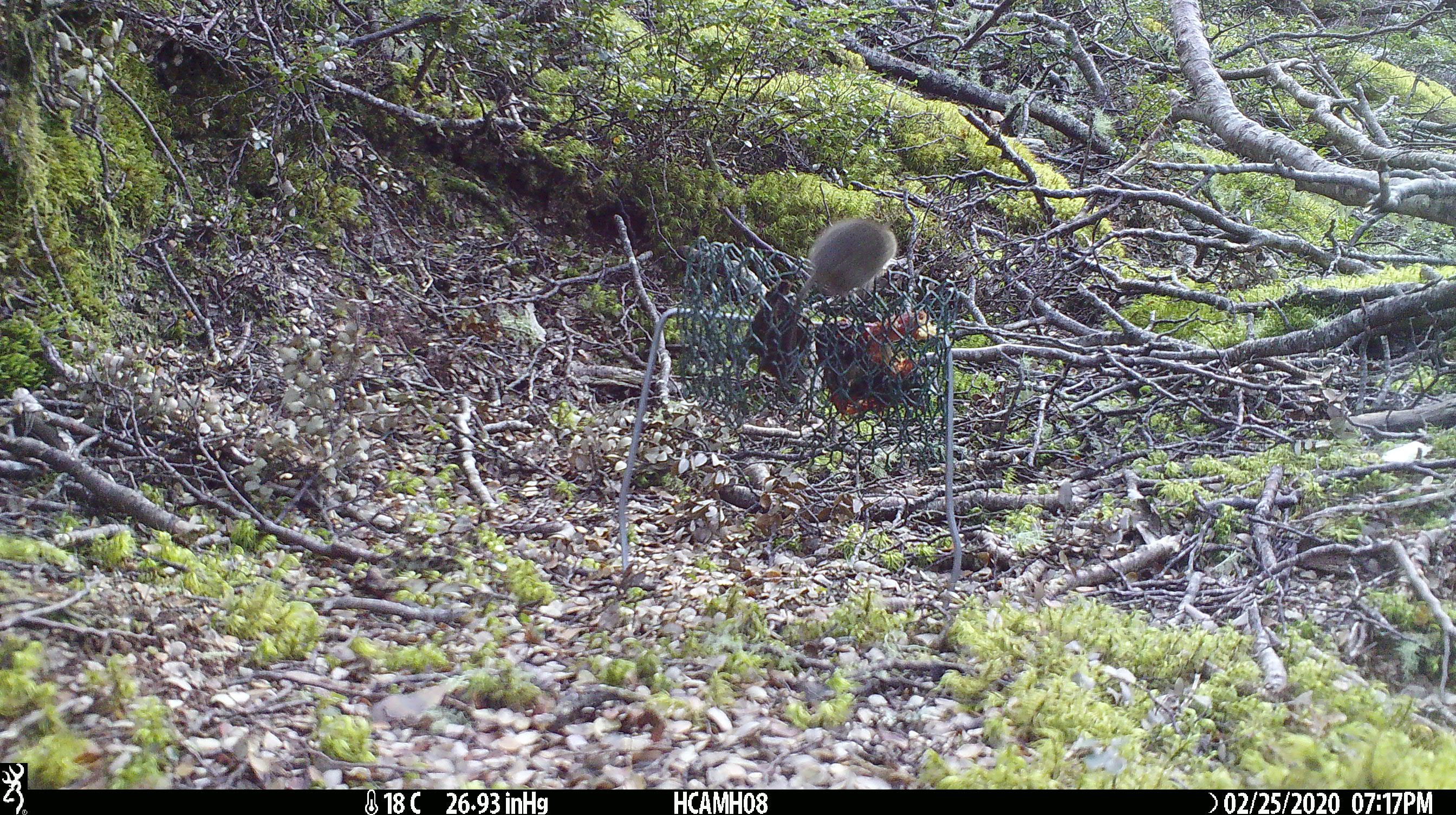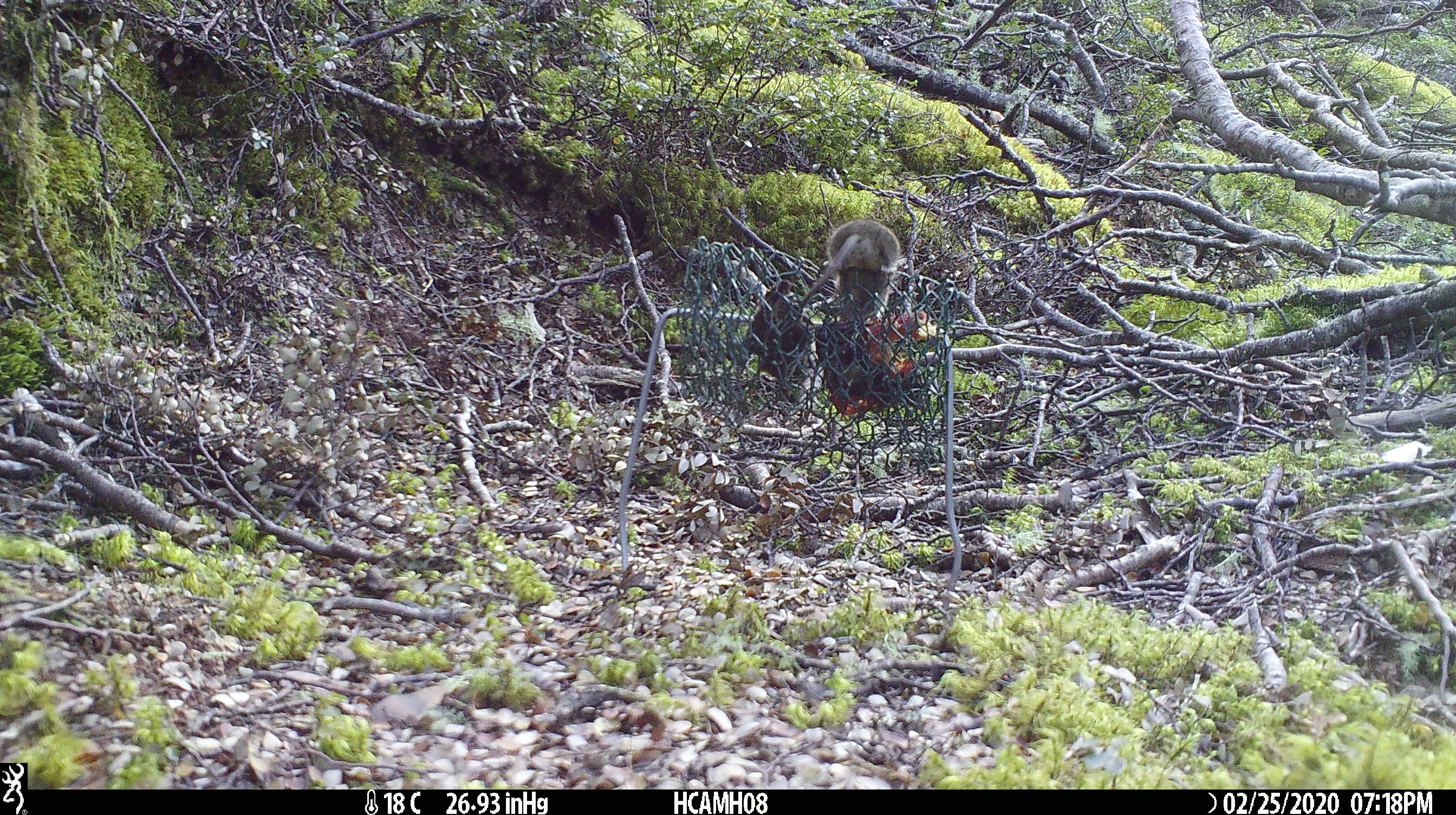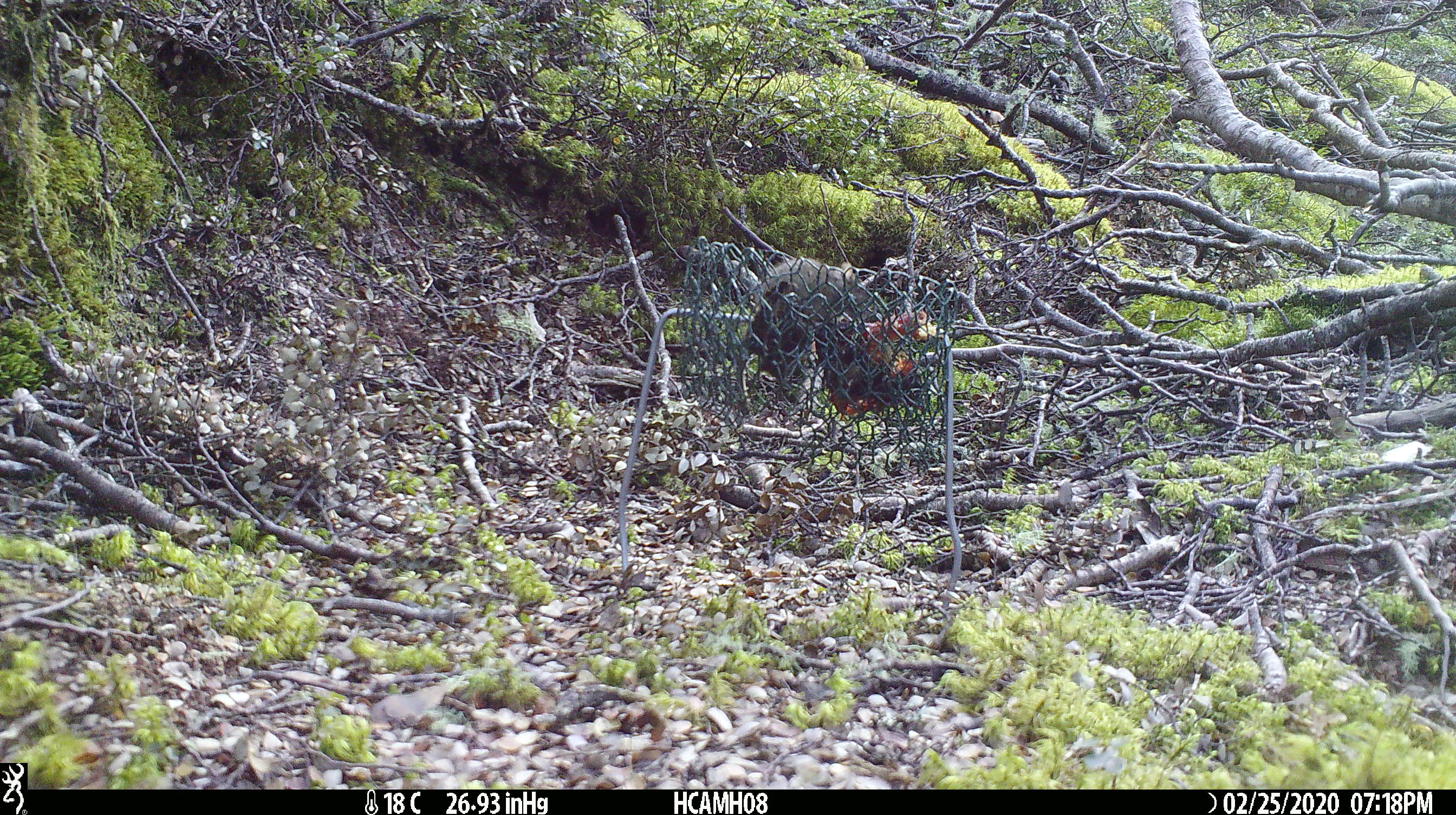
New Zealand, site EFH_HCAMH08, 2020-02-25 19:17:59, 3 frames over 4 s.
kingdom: Animalia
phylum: Chordata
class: Mammalia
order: Rodentia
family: Muridae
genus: Mus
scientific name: Mus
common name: mouse